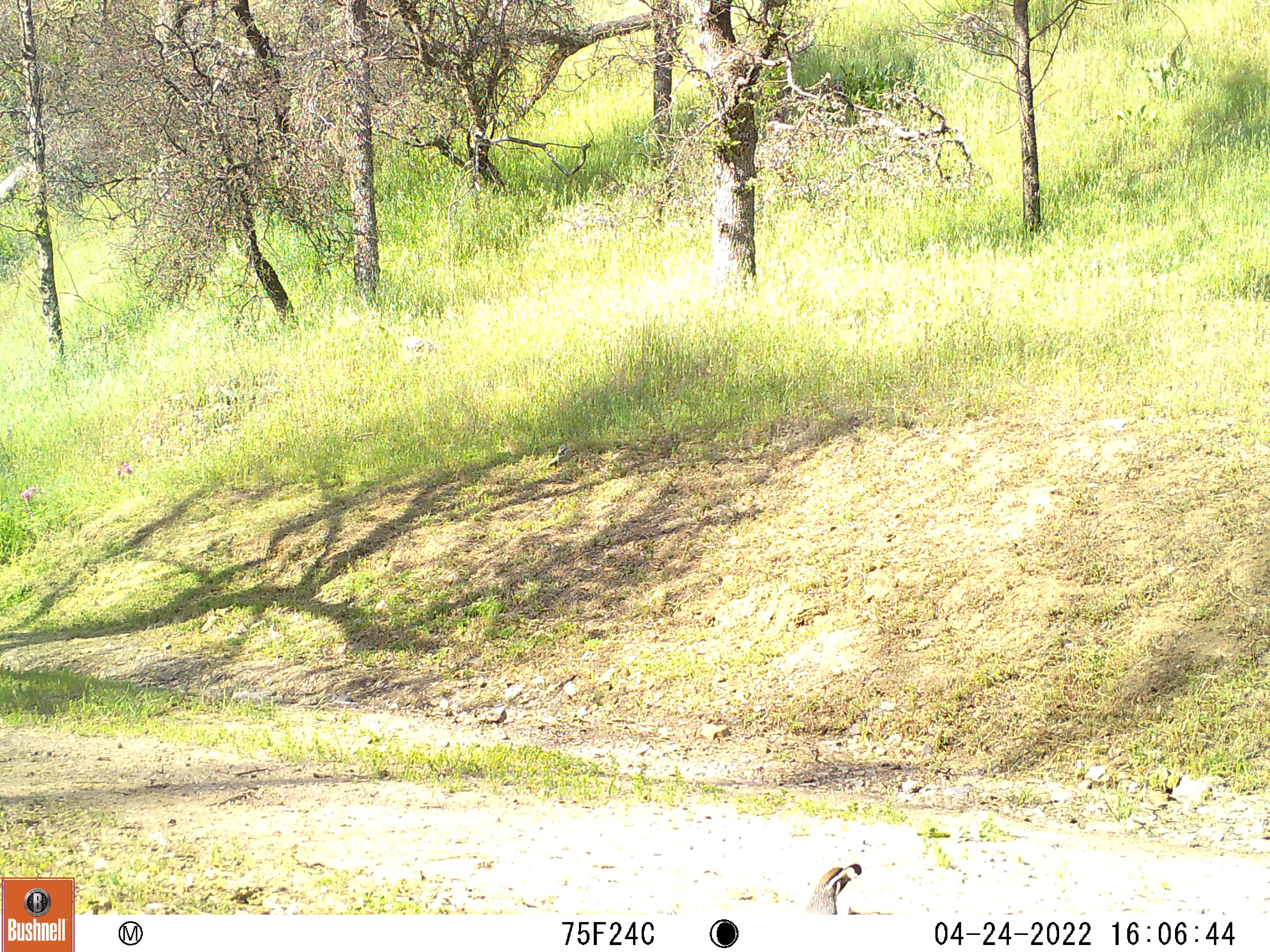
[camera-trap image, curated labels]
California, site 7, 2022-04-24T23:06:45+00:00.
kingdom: Animalia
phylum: Chordata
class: Aves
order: Galliformes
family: Odontophoridae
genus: Callipepla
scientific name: Callipepla californica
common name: california quail